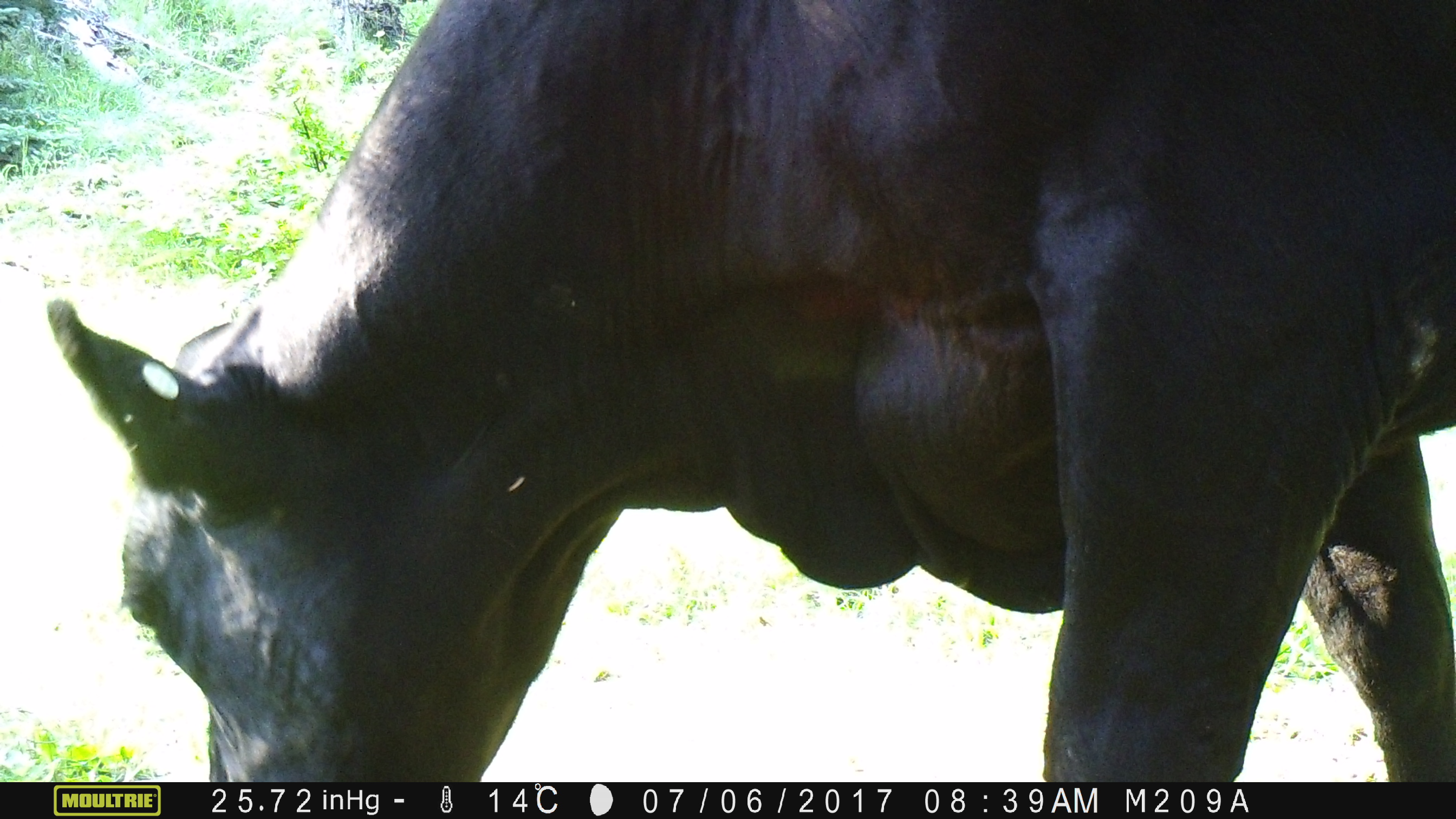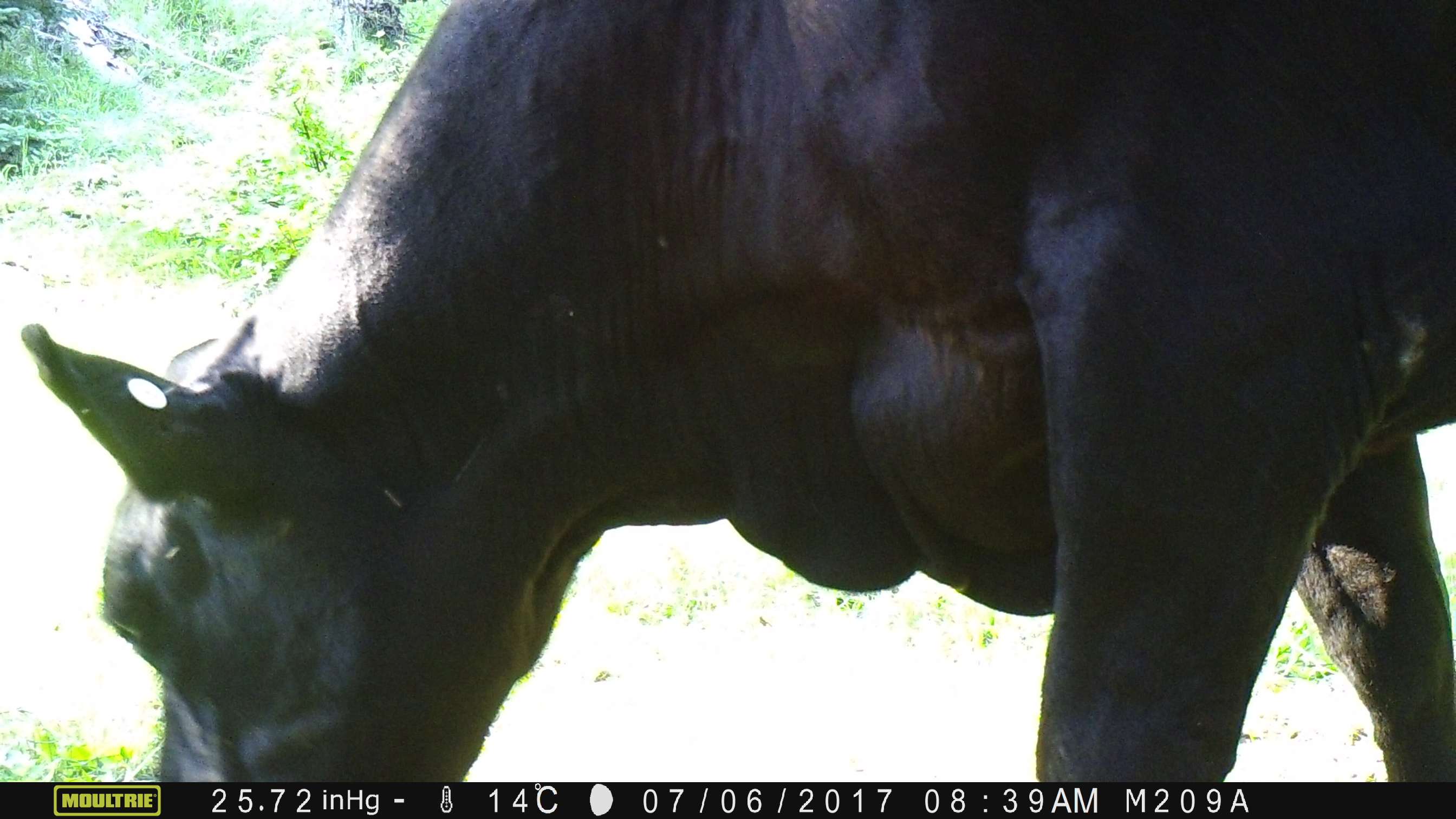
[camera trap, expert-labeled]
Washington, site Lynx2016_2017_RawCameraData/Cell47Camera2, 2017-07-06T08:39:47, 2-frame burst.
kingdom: Animalia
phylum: Chordata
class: Mammalia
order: Artiodactyla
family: Bovidae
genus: Bos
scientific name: Bos taurus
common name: domestic cattle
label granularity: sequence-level